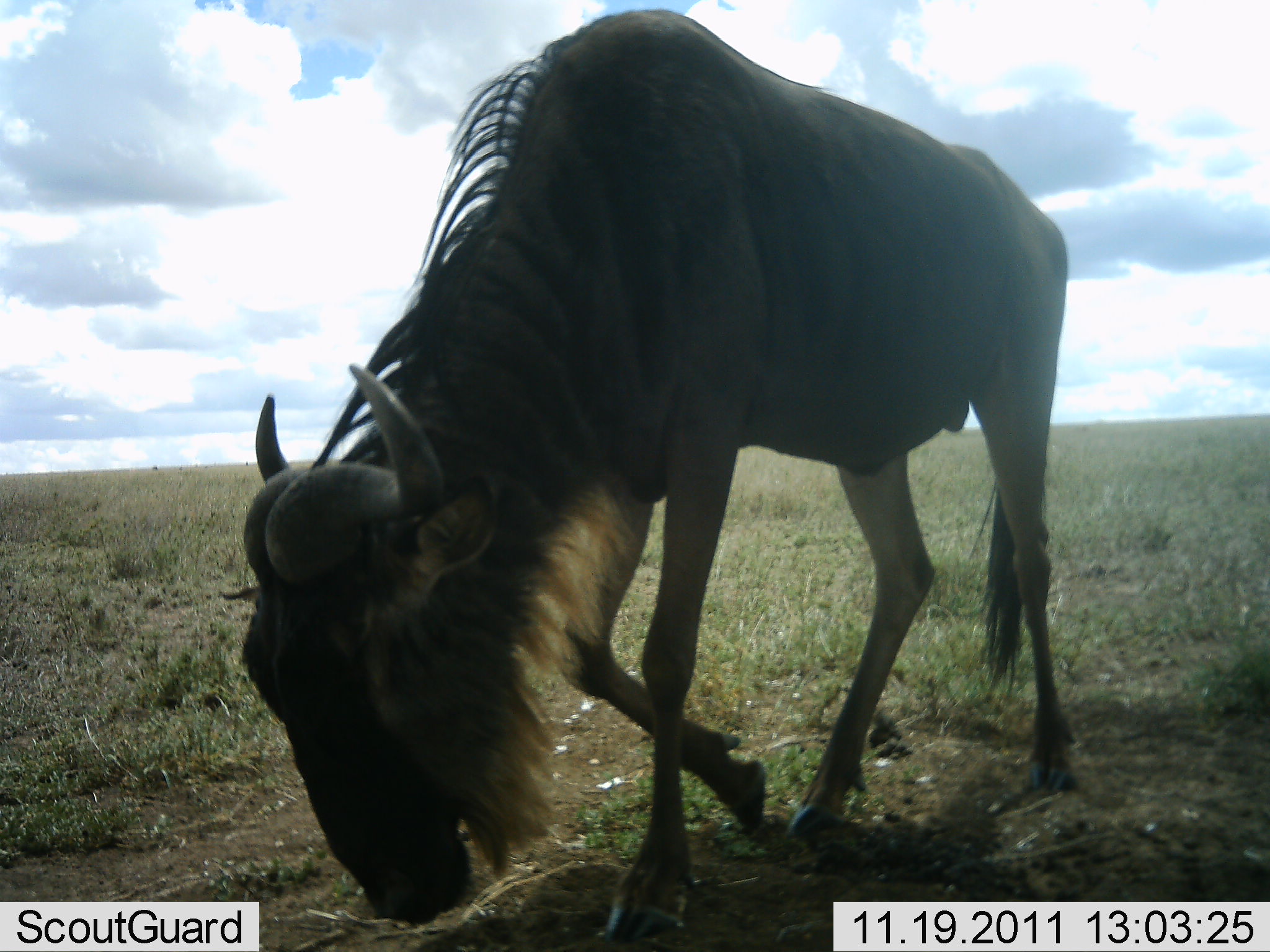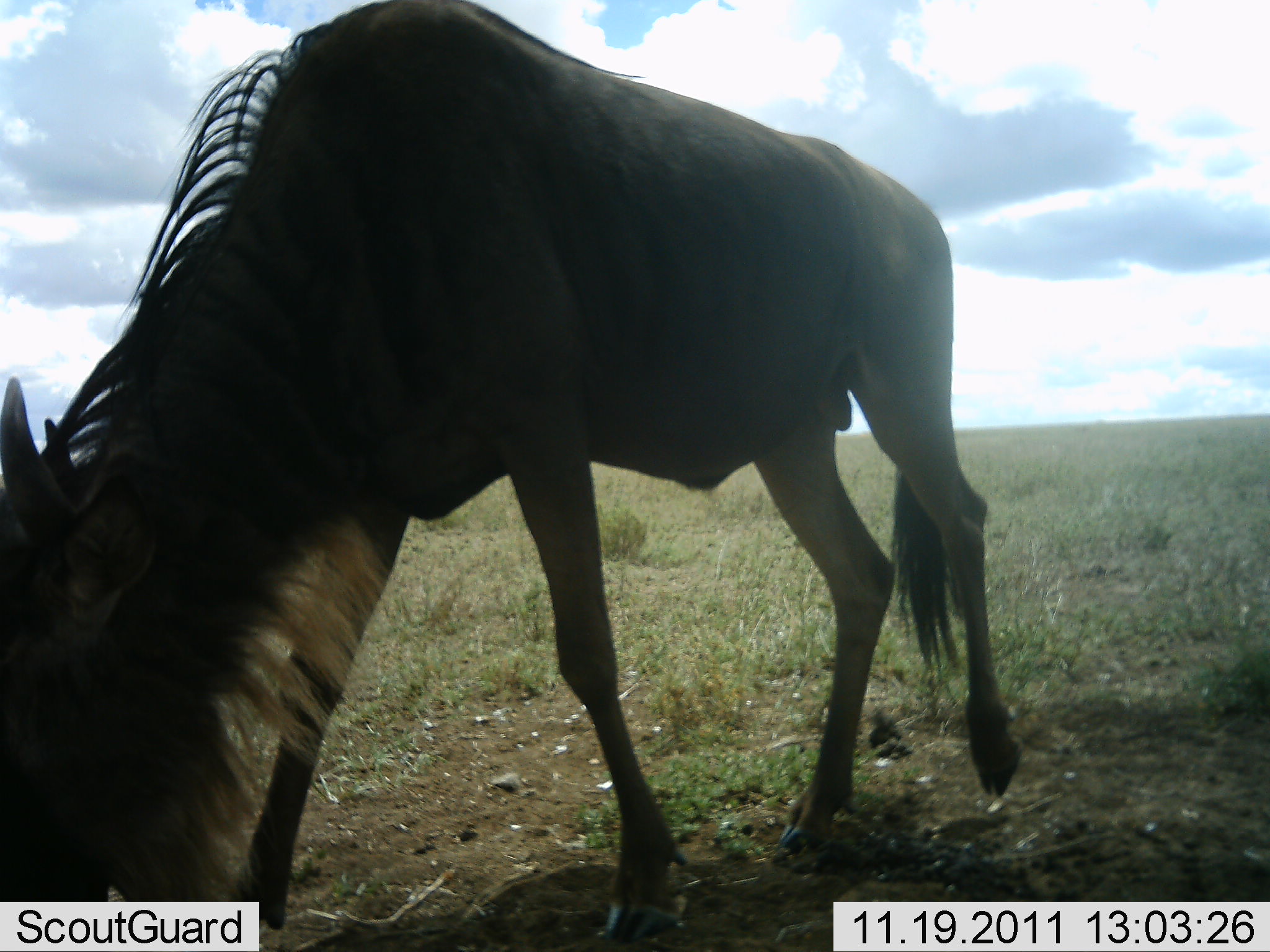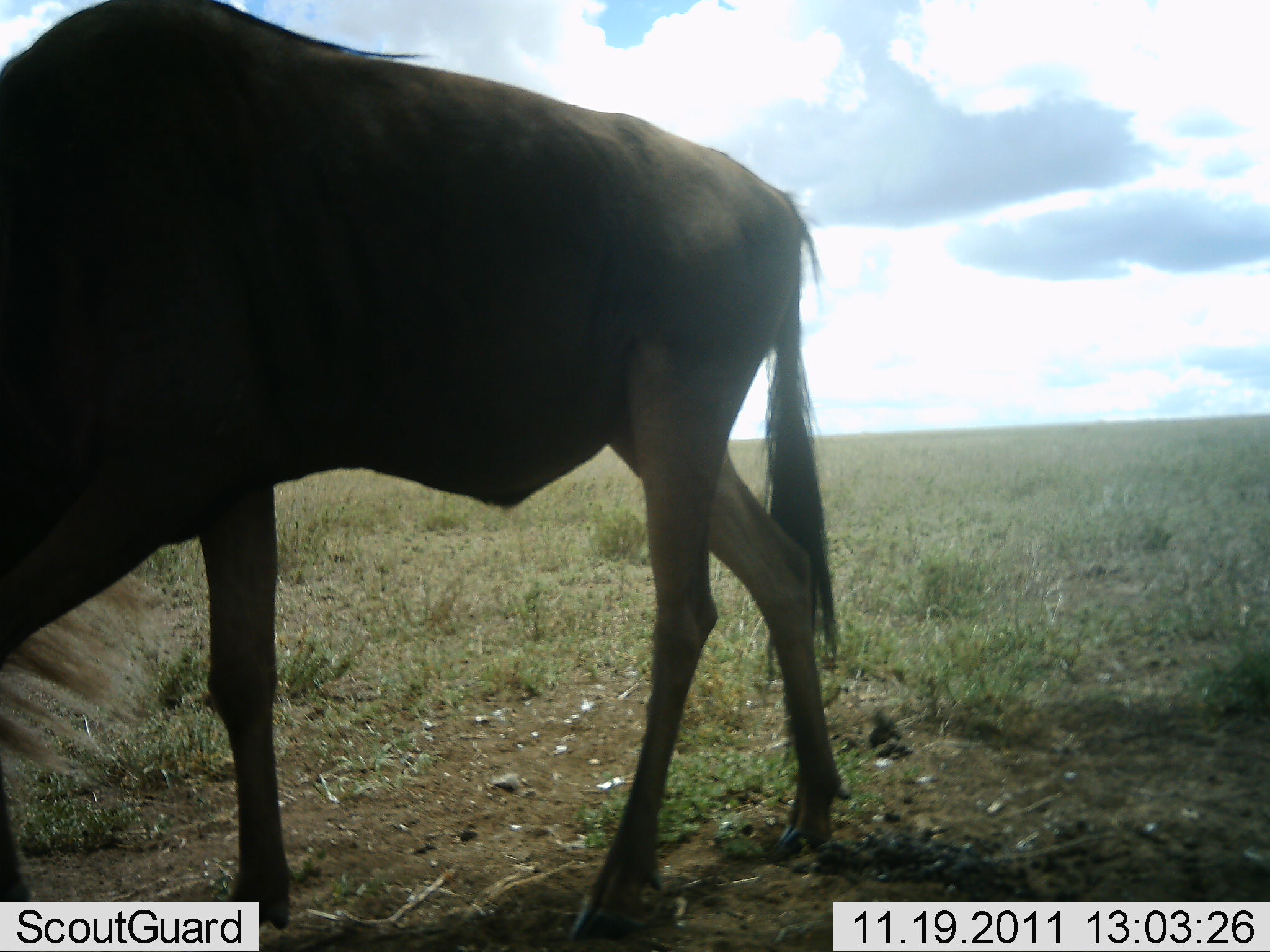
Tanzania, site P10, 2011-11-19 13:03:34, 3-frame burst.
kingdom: Animalia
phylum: Chordata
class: Mammalia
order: Artiodactyla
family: Bovidae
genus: Connochaetes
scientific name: Connochaetes taurinus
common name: blue wildebeest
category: wildebeest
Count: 1.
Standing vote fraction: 13%.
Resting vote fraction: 0%.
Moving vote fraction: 53%.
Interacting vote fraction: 0%.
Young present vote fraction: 0%.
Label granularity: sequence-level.